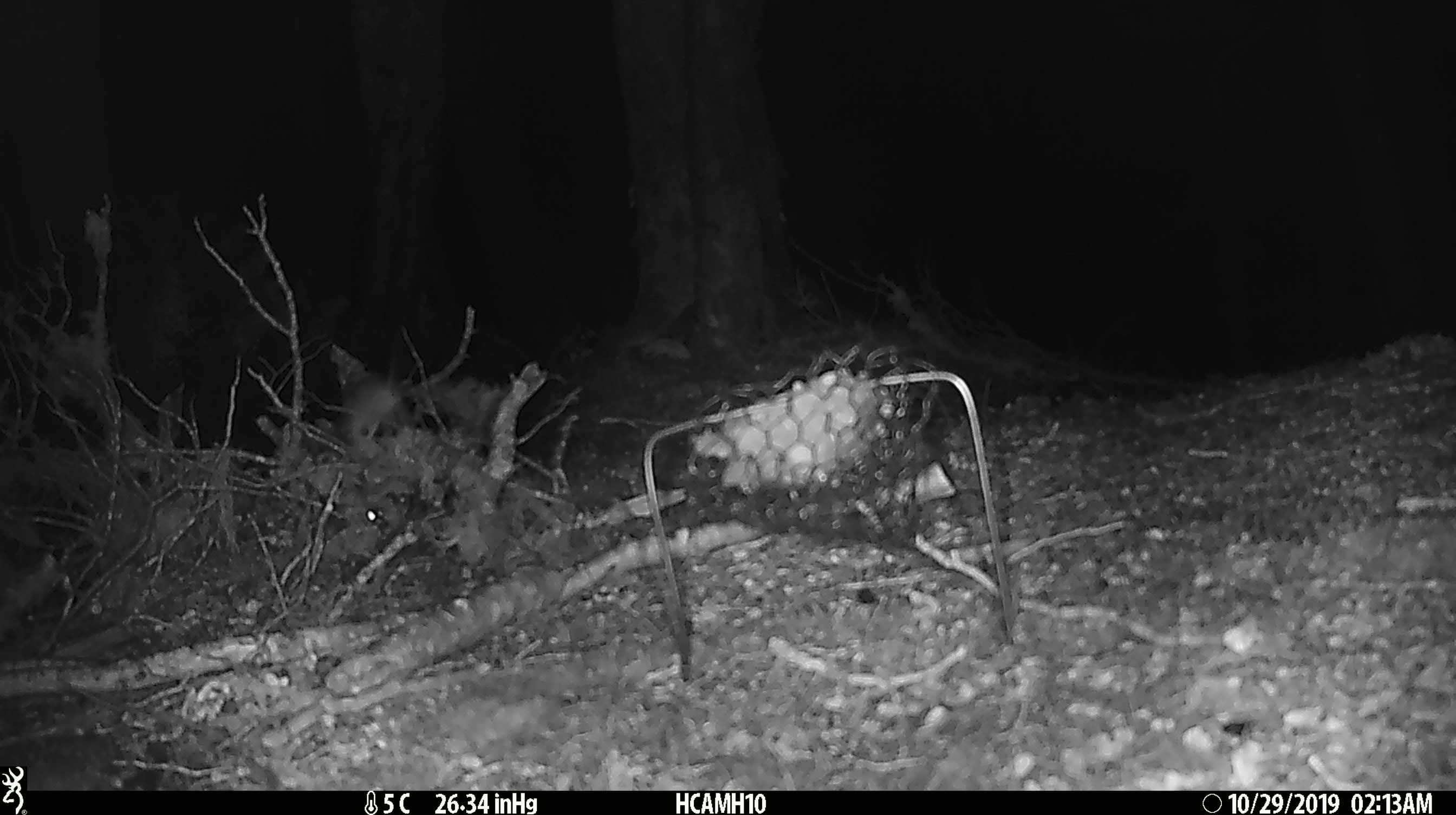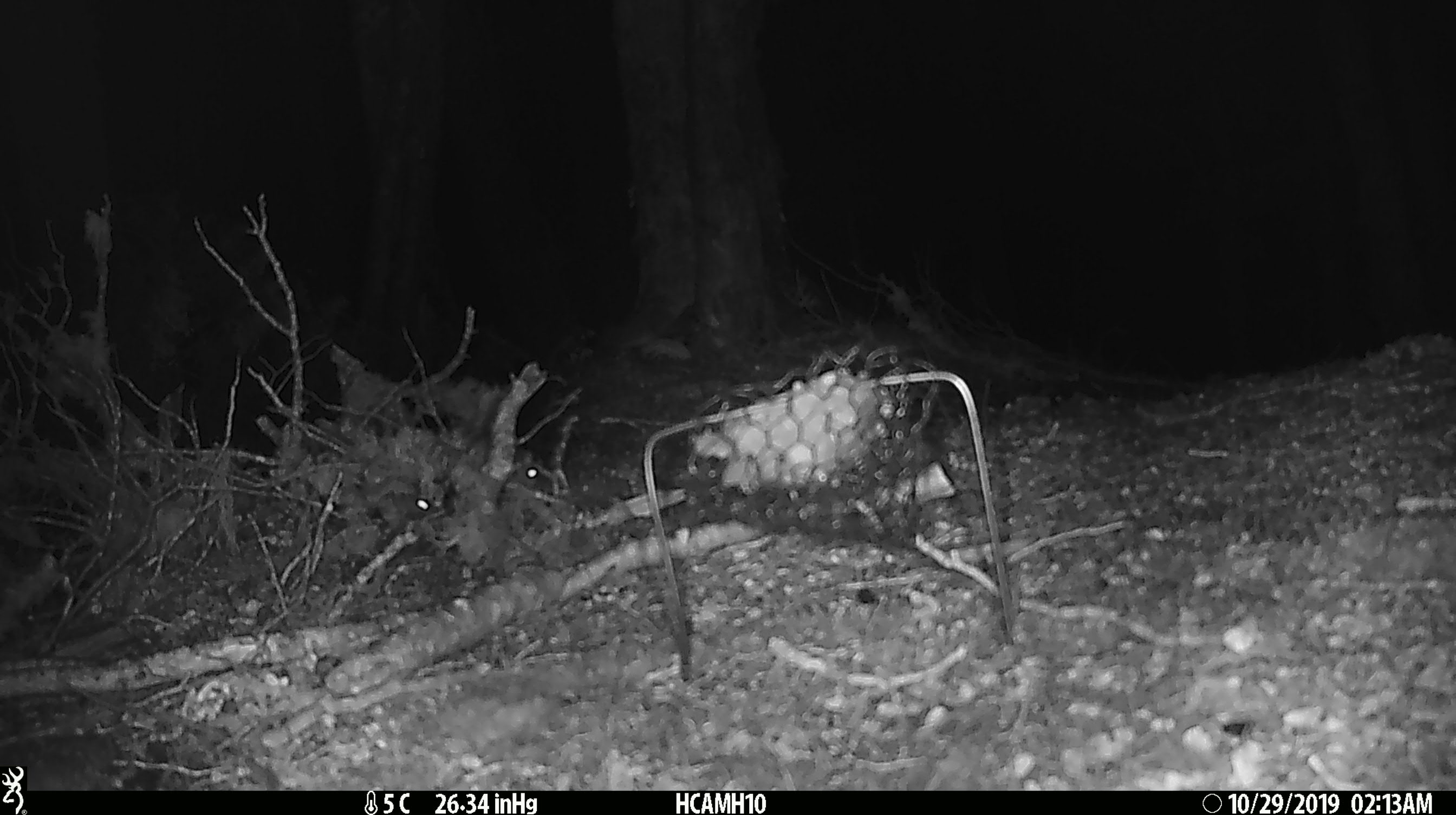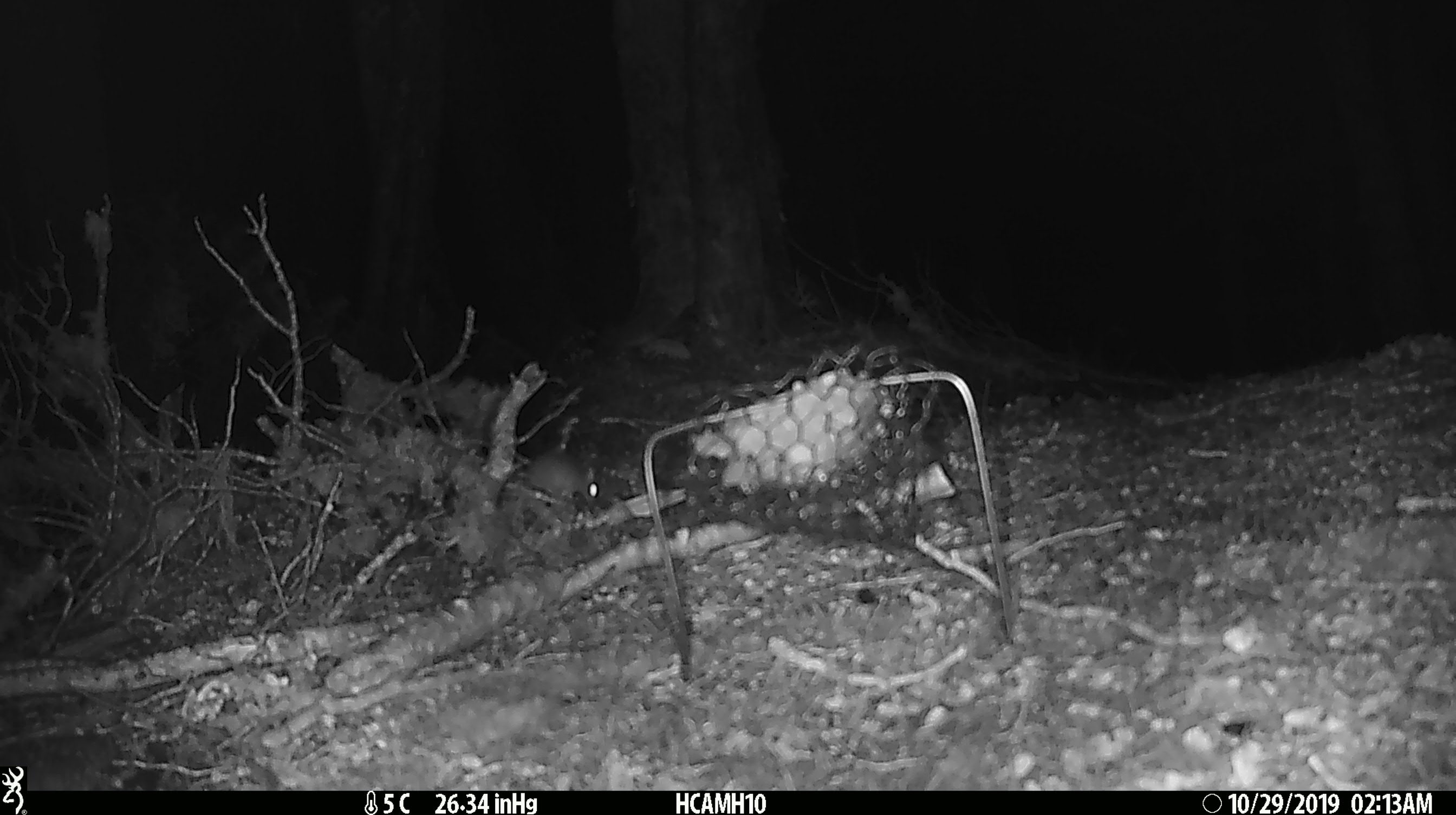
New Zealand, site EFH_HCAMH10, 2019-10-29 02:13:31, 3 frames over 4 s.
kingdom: Animalia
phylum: Chordata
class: Mammalia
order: Rodentia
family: Muridae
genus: Mus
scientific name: Mus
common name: mouse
Mouse (Mus).